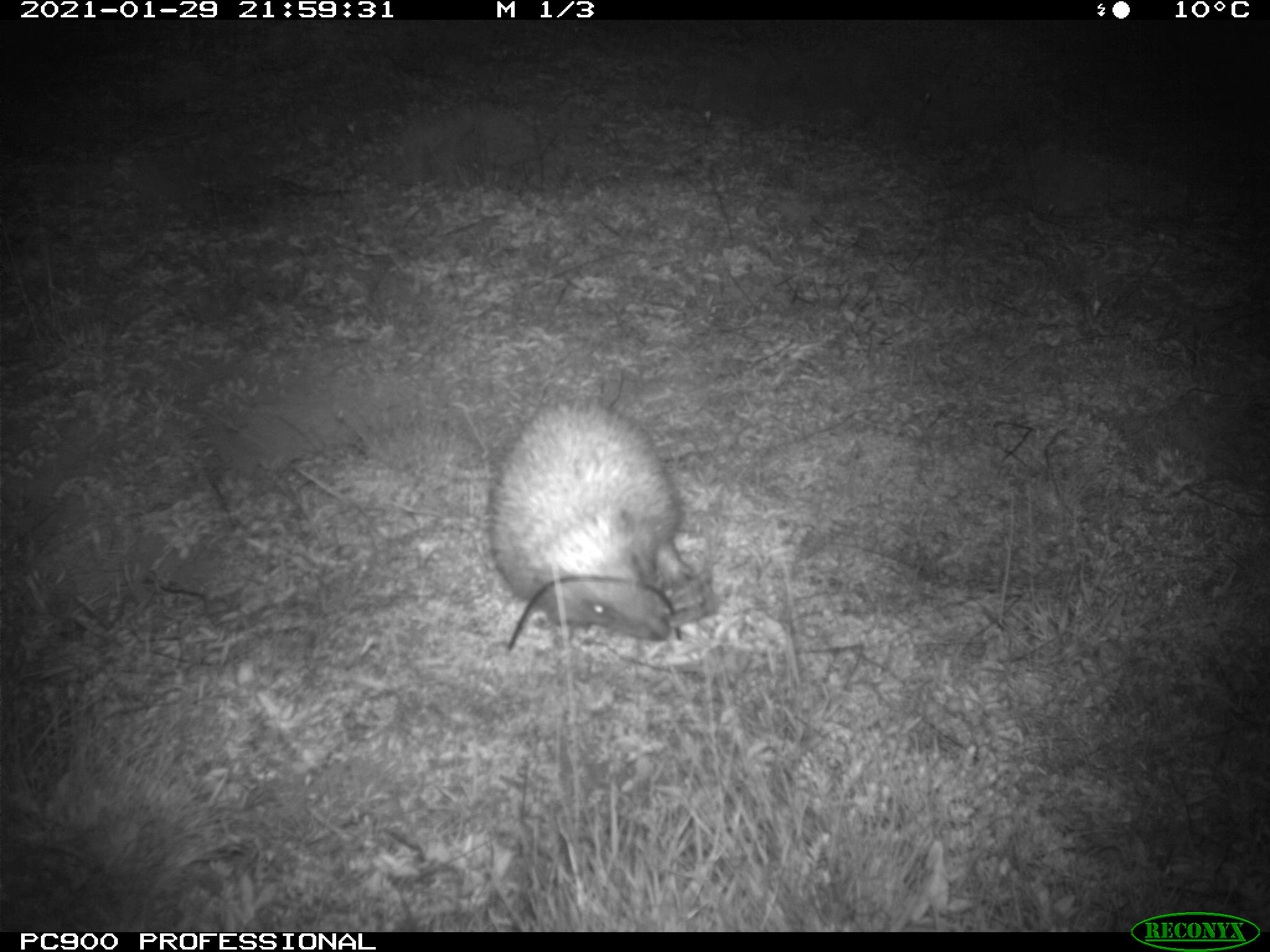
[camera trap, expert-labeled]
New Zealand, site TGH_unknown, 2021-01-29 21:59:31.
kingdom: Animalia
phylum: Chordata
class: Mammalia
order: Eulipotyphla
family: Erinaceidae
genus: Erinaceus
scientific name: Erinaceus europaeus europaeus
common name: european hedgehog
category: hedgehog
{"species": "hedgehog (european hedgehog) (Erinaceus europaeus europaeus)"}